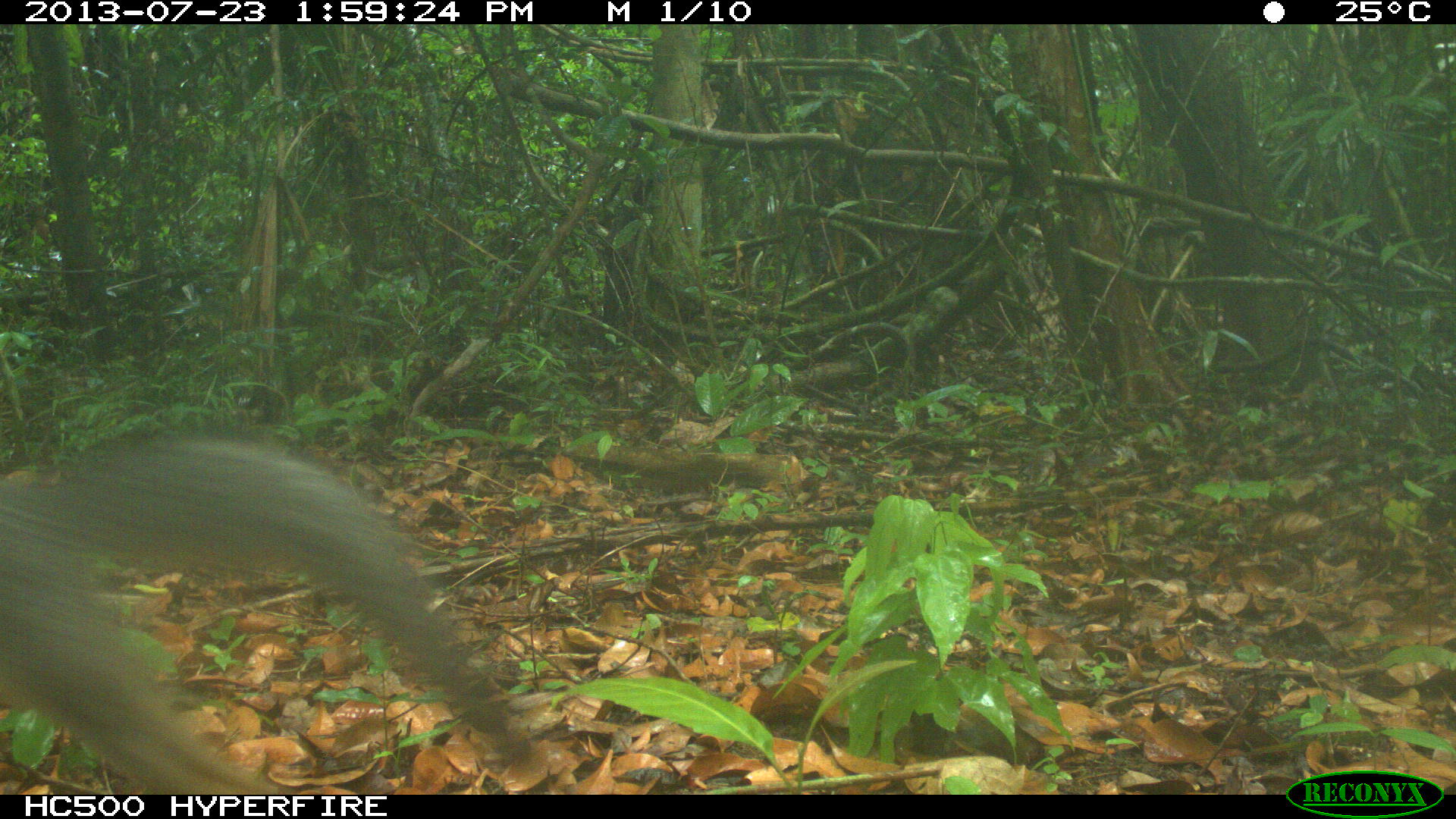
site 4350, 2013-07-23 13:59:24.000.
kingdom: Animalia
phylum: Chordata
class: Mammalia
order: Carnivora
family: Canidae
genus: Urocyon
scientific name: Urocyon cinereoargenteus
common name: gray fox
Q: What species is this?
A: Urocyon cinereoargenteus (gray fox).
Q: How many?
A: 1.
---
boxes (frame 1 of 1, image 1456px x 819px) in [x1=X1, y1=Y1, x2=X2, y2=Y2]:
urocyon cinereoargenteus: [x1=0, y1=431, x2=528, y2=791]